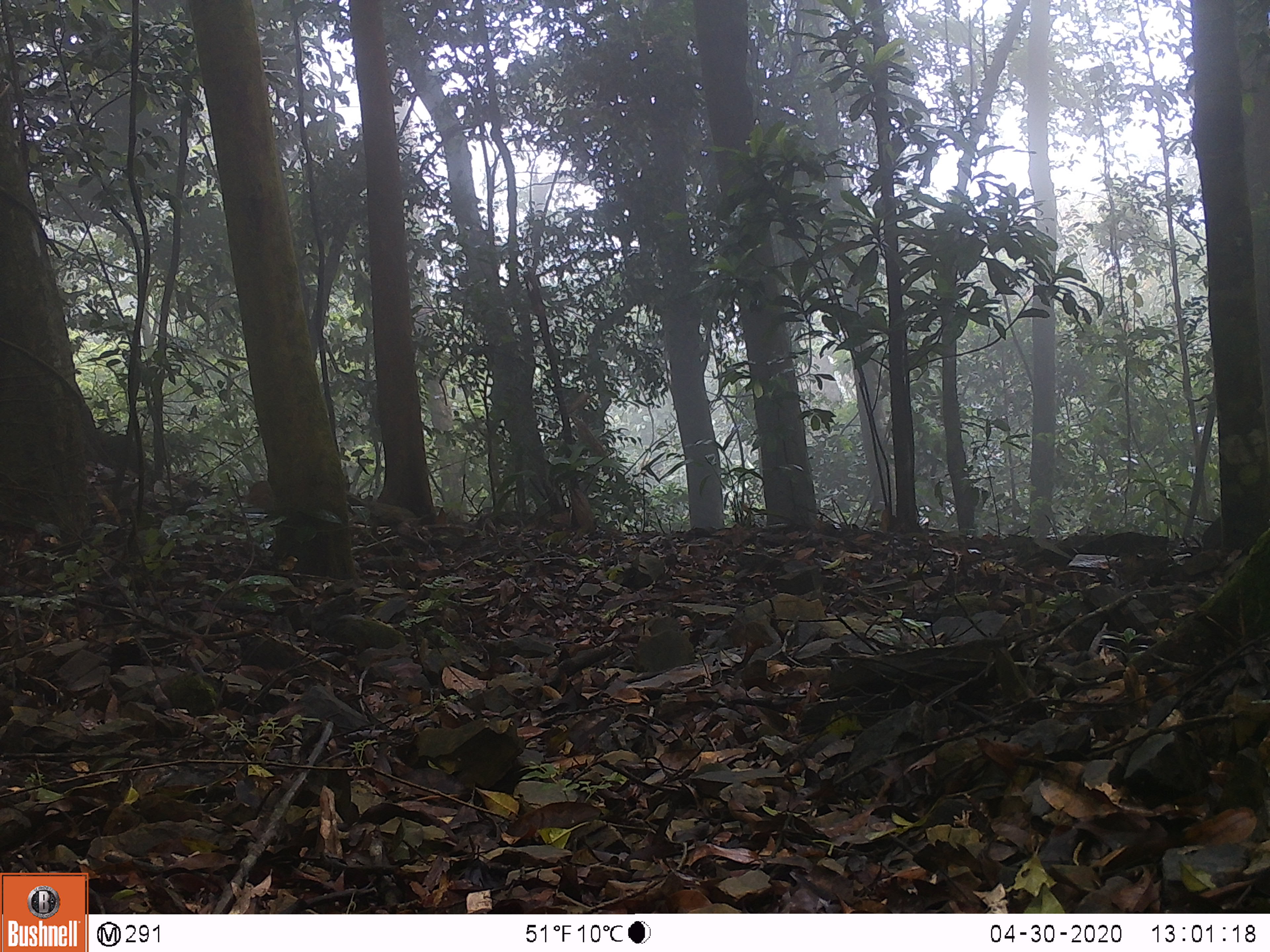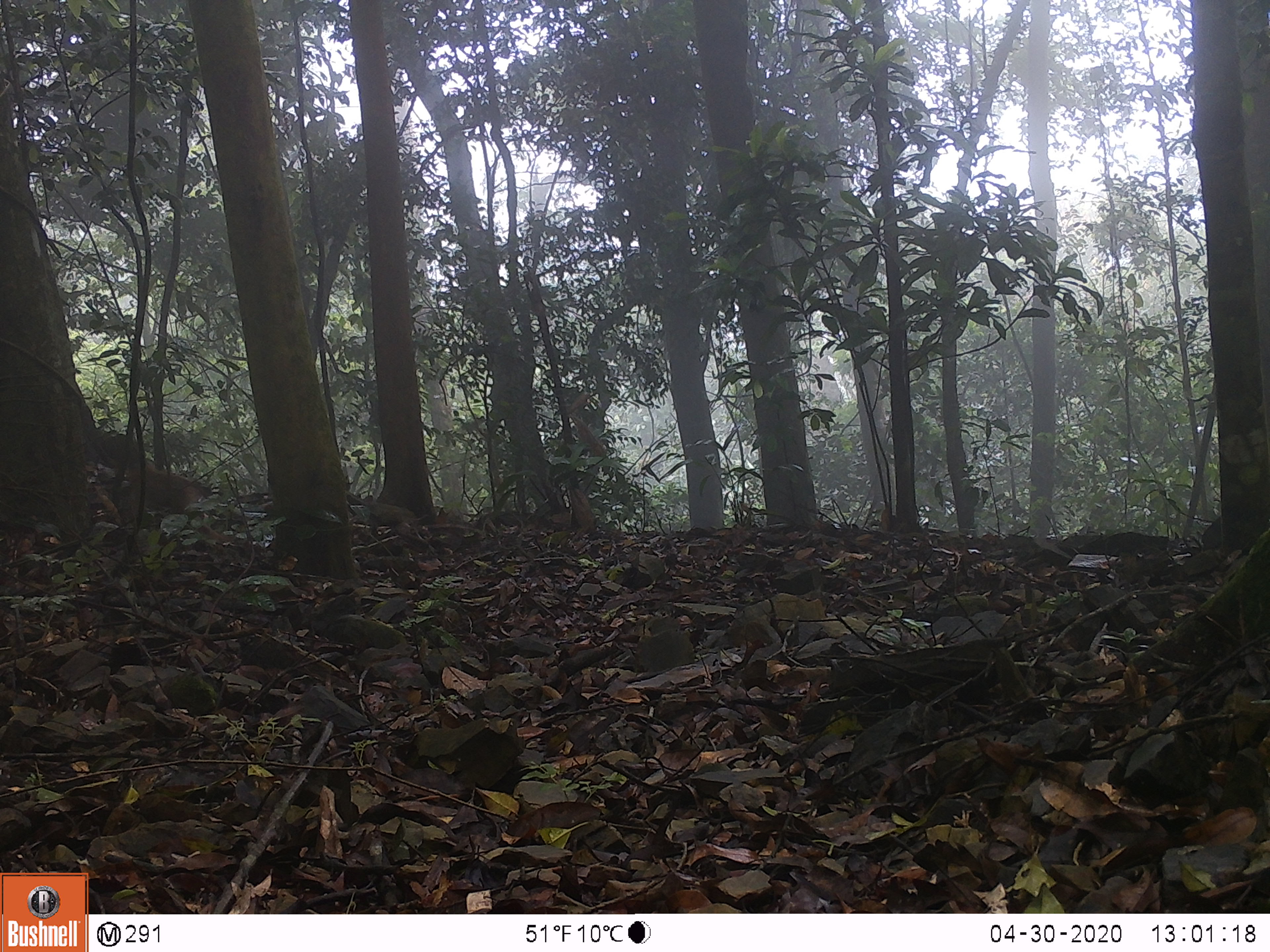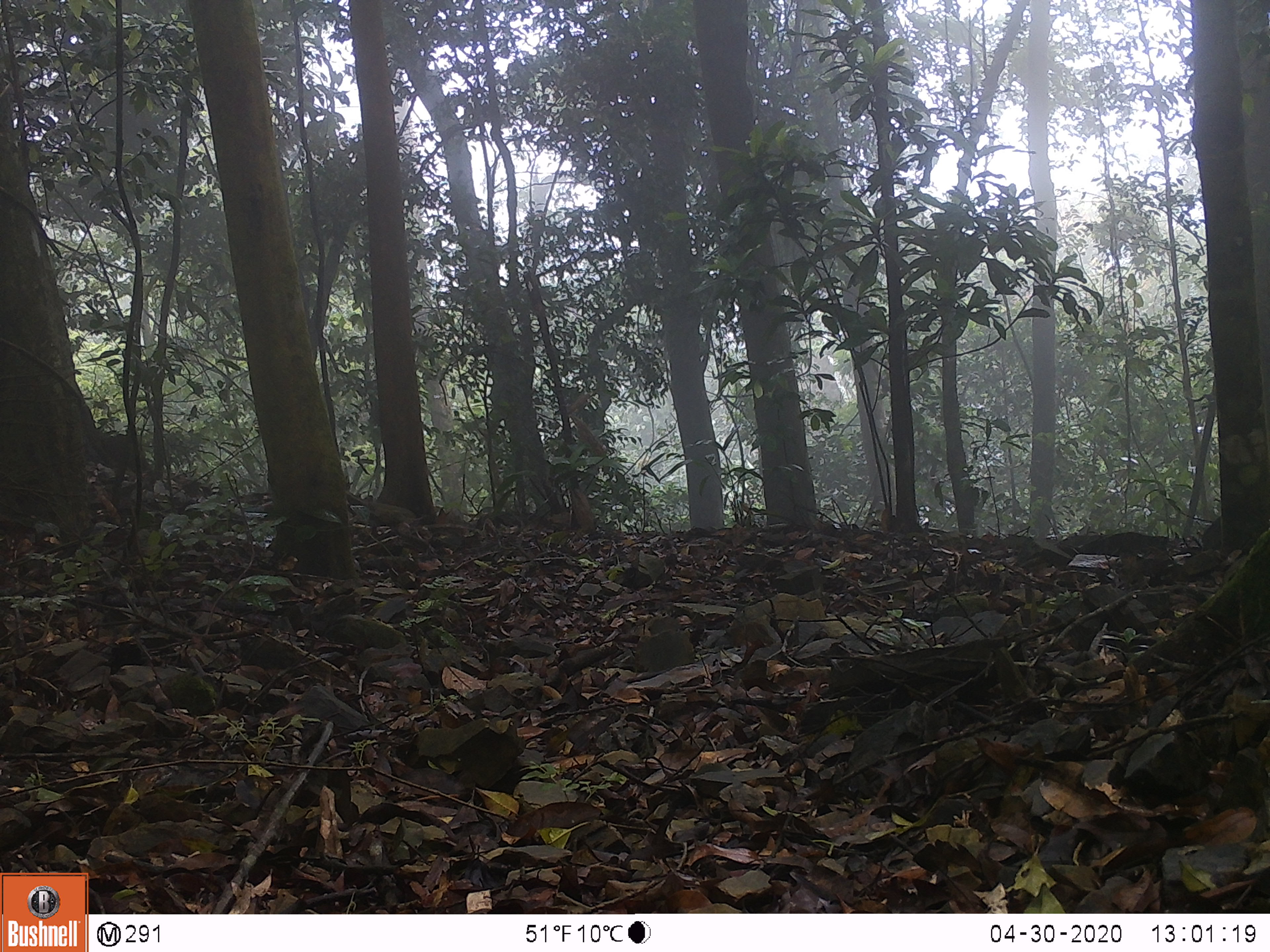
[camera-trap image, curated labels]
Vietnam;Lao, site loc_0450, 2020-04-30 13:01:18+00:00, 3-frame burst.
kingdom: Animalia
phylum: Chordata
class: Mammalia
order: Primates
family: Cercopithecidae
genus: Macaca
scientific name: Macaca nemestrina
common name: pig-tailed macaque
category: pig tailed macaque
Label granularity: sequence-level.